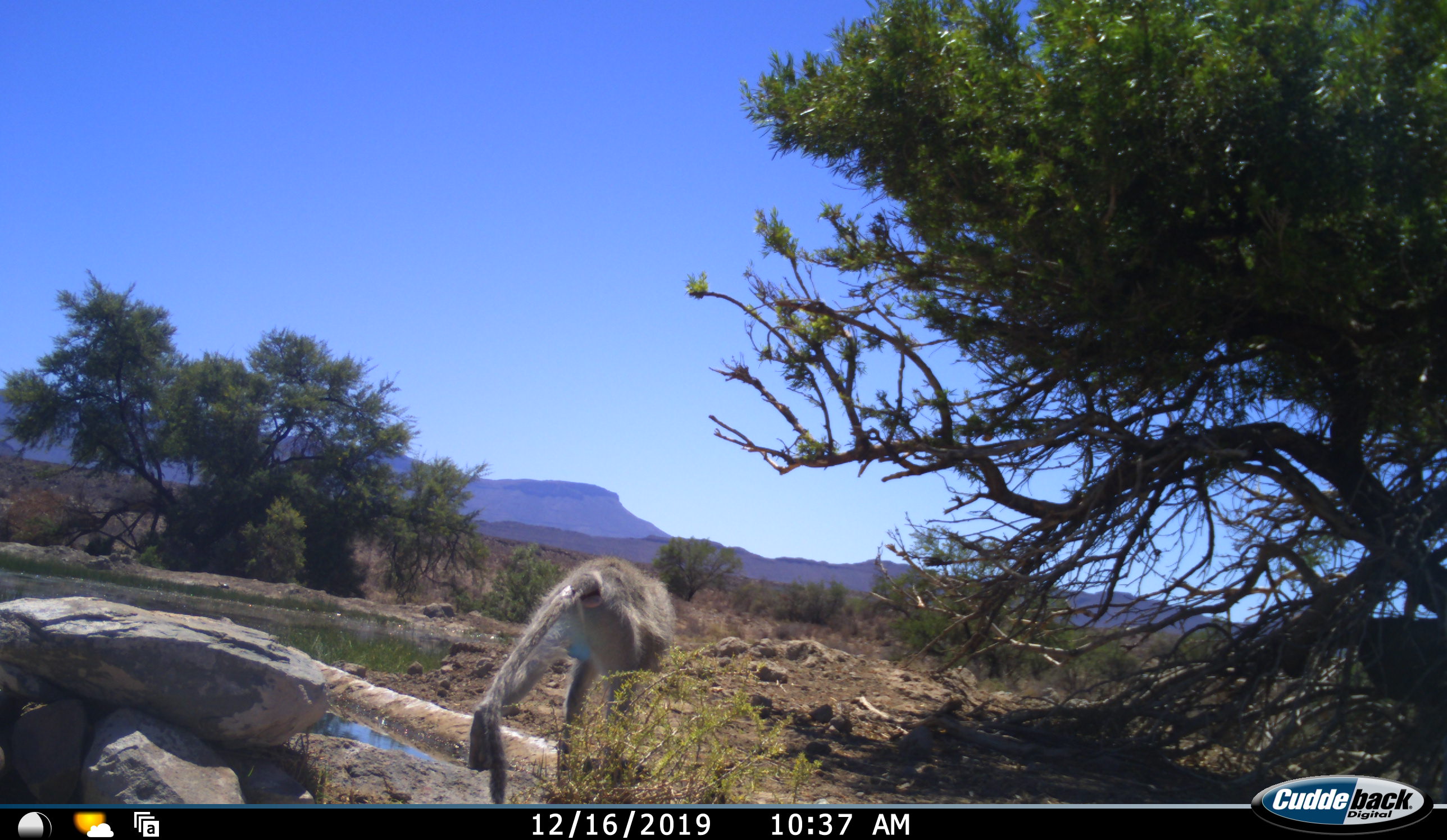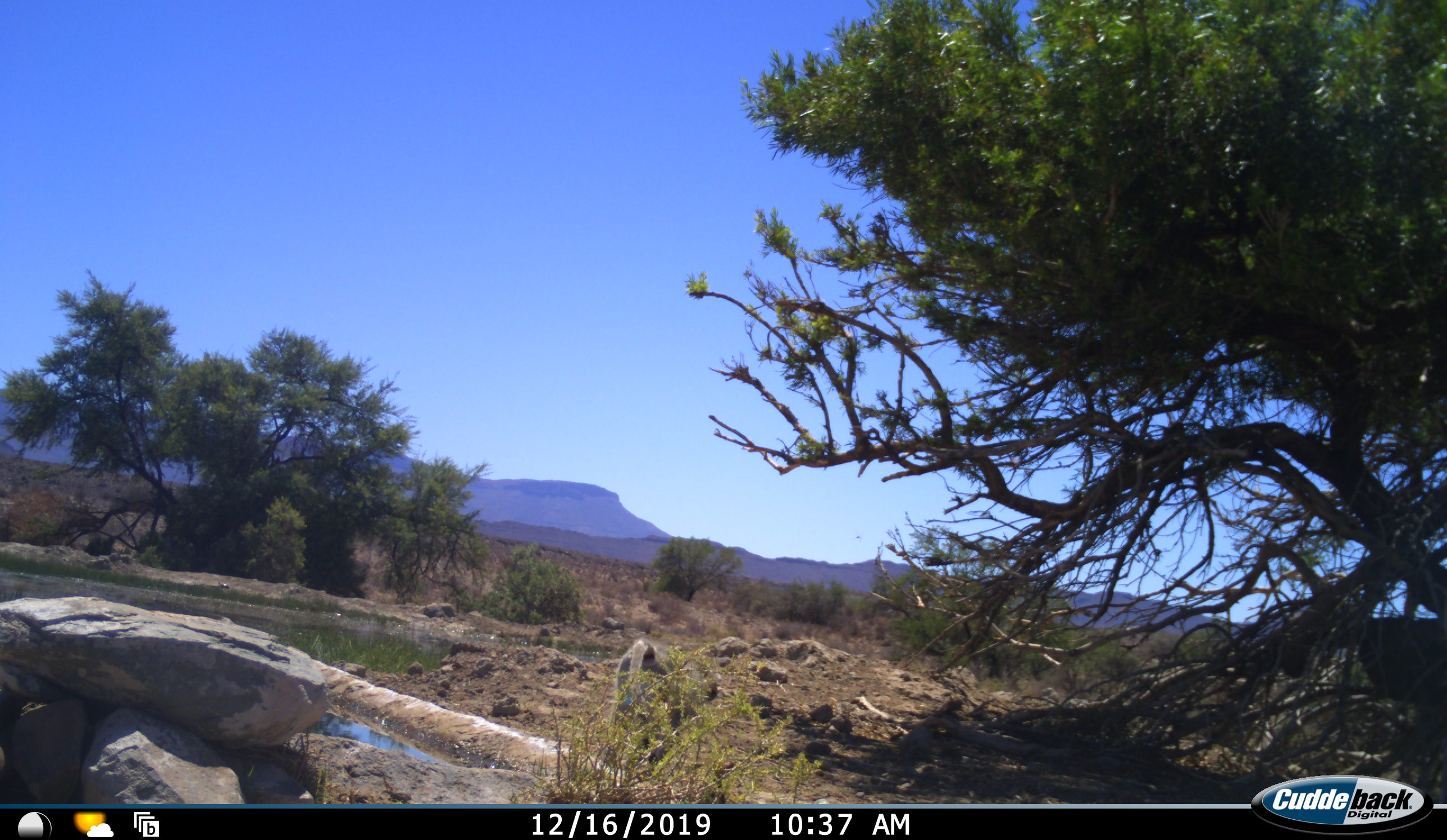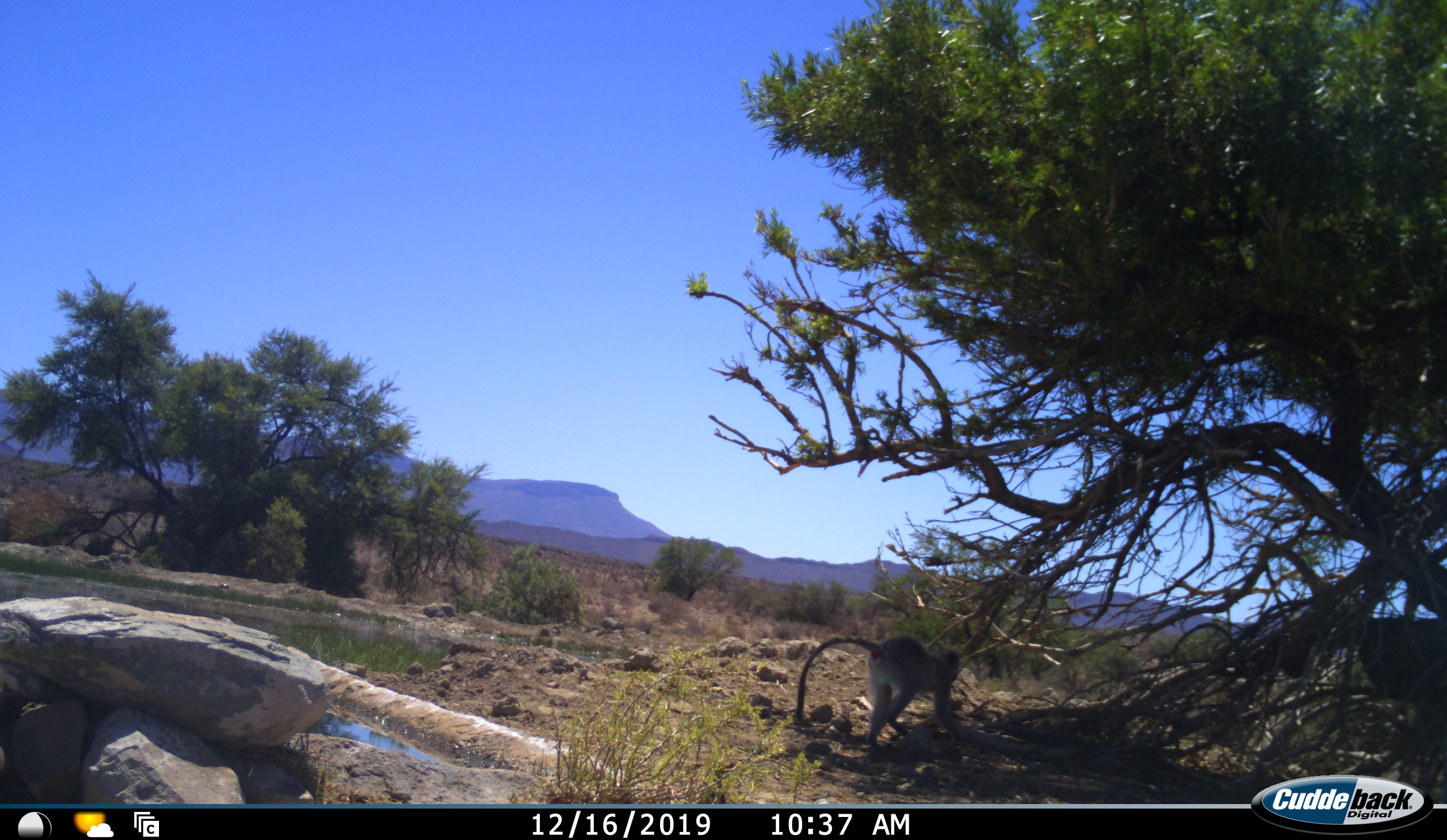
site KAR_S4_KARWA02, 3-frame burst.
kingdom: Animalia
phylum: Chordata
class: Mammalia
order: Primates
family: Cercopithecidae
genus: Chlorocebus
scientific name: Chlorocebus pygerythrus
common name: vervet monkey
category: monkeyvervet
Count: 1.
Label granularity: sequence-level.